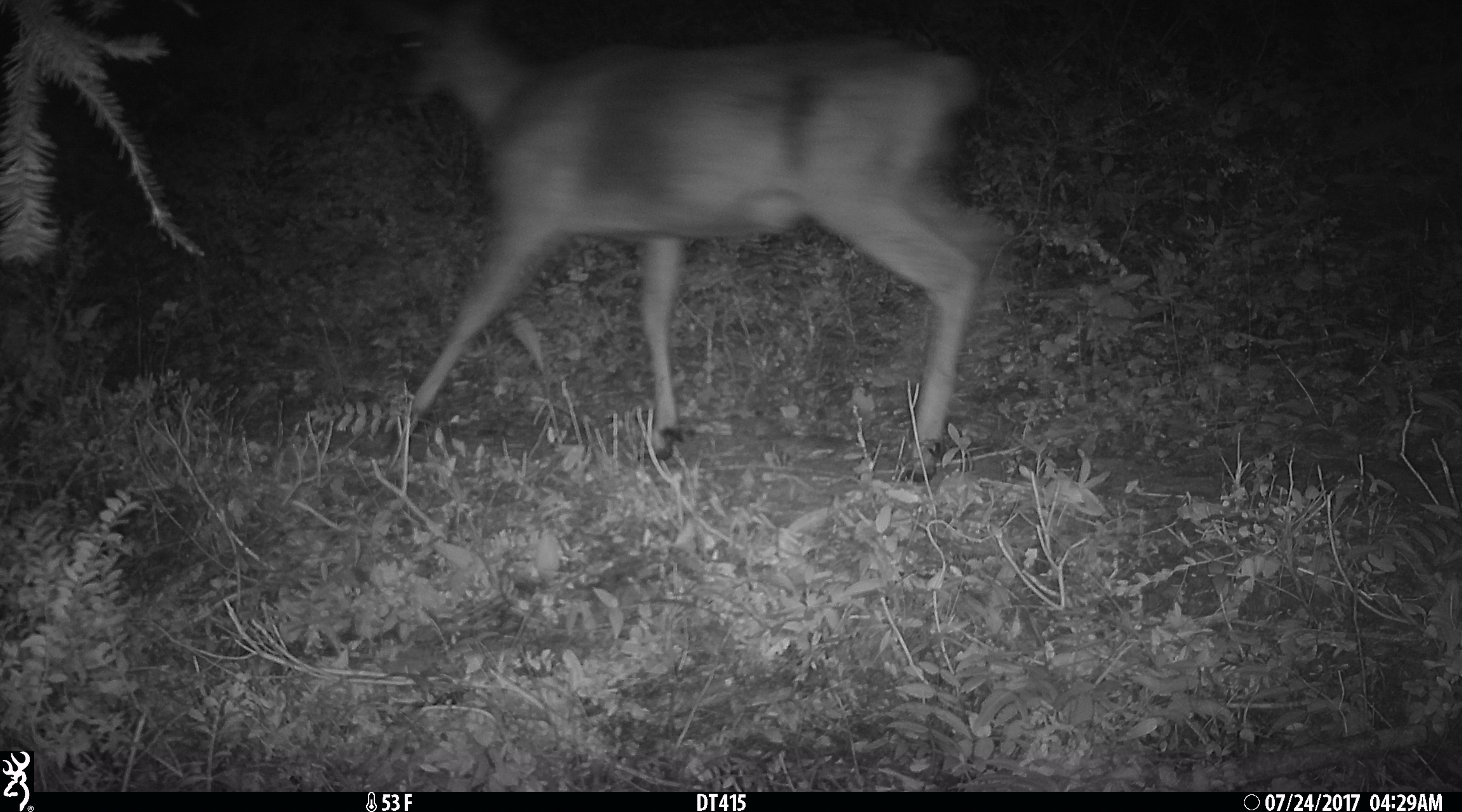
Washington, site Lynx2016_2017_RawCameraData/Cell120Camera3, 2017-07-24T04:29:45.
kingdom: Animalia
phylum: Chordata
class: Mammalia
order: Artiodactyla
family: Cervidae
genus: Odocoileus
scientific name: Odocoileus hemionus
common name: mule deer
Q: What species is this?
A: Odocoileus hemionus (mule deer).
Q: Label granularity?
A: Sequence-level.